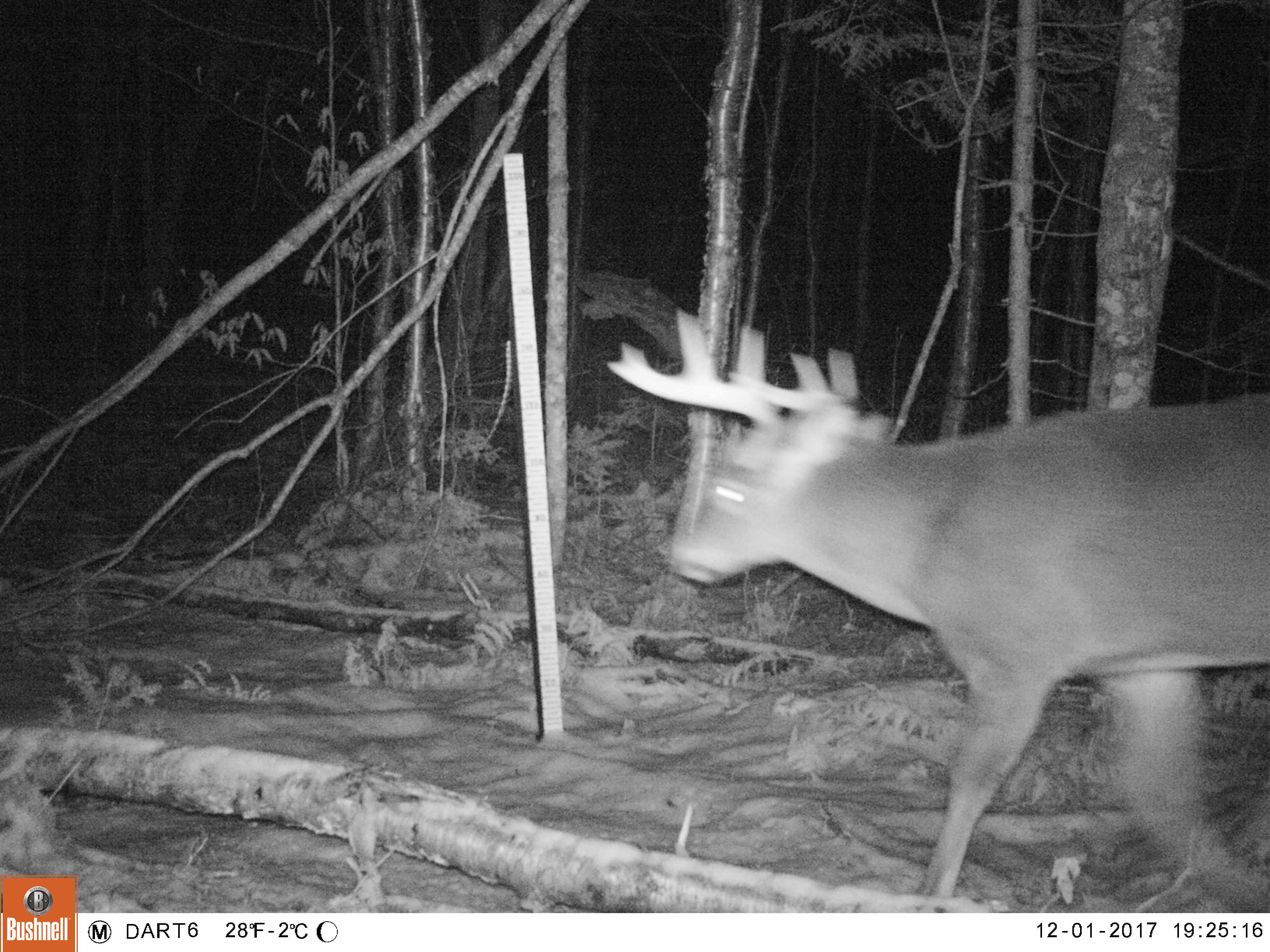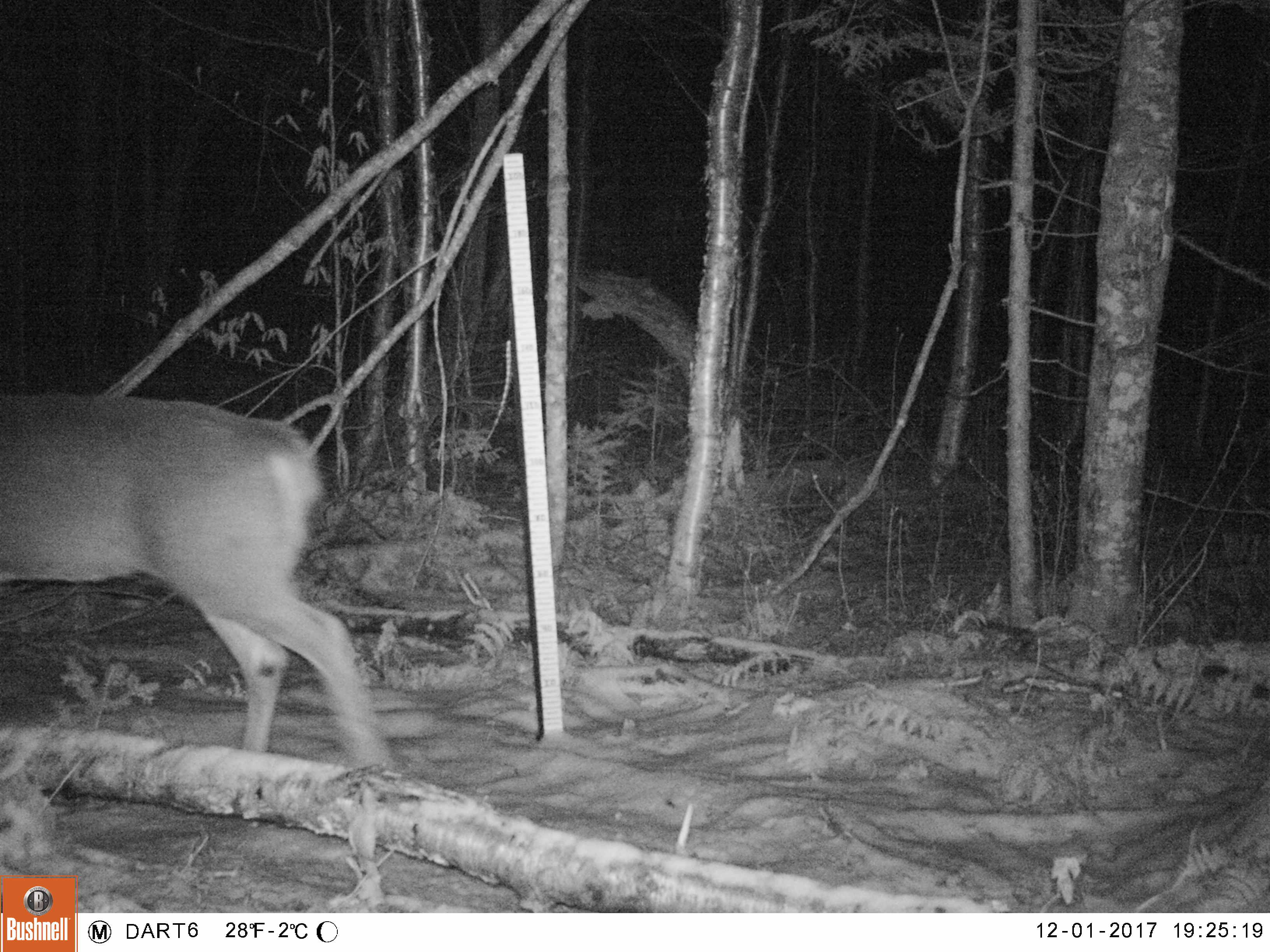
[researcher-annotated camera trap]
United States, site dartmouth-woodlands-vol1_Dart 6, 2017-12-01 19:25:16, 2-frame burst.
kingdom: Animalia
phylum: Chordata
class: Mammalia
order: Artiodactyla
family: Cervidae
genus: Odocoileus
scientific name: Odocoileus virginianus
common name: white-tailed deer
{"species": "white-tailed deer (Odocoileus virginianus)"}